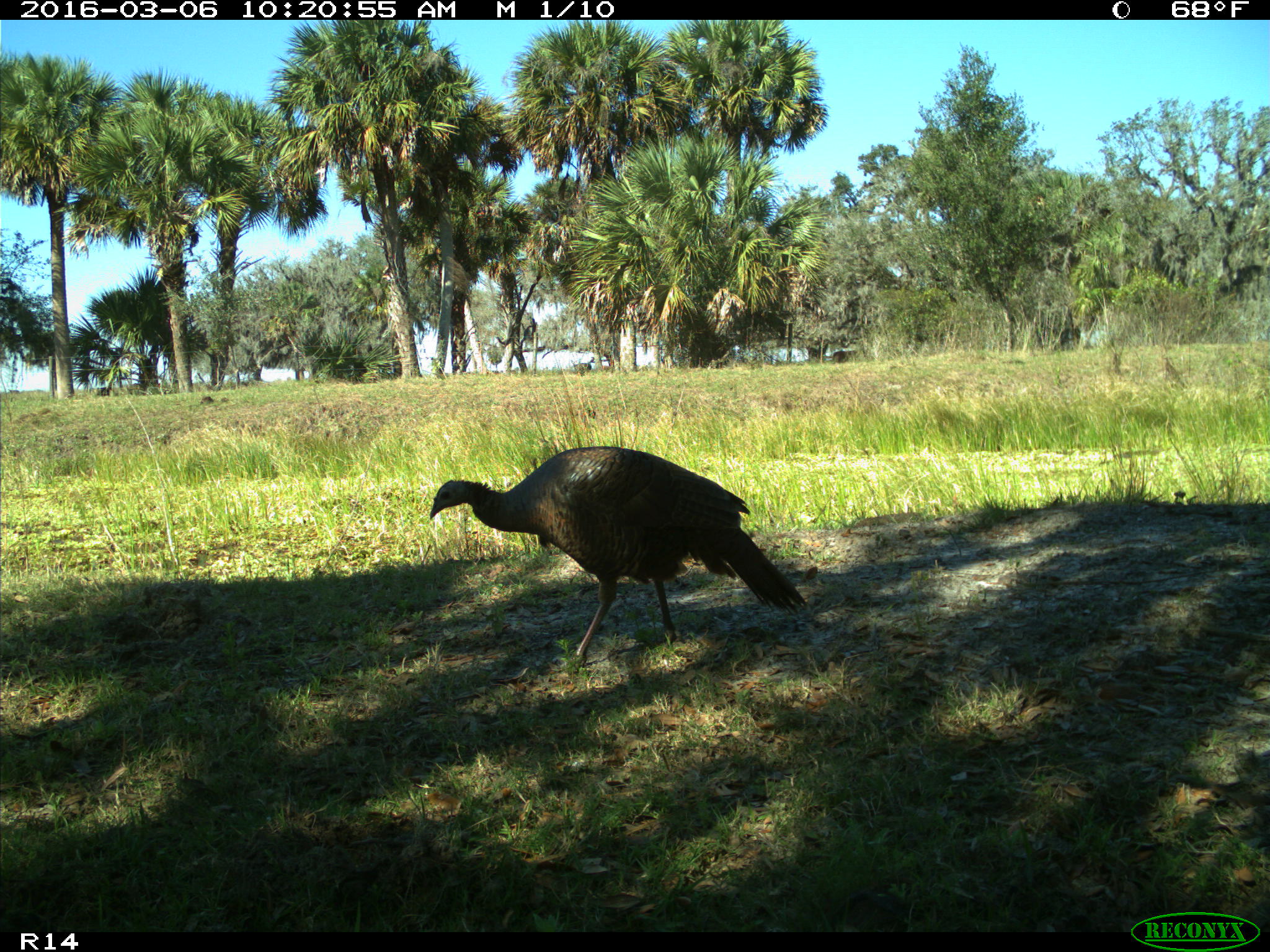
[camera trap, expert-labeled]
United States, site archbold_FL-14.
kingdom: Animalia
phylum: Chordata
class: Aves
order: Galliformes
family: Phasianidae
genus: Meleagris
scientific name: Meleagris gallopavo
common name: wild turkey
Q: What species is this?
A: Meleagris gallopavo (wild turkey).